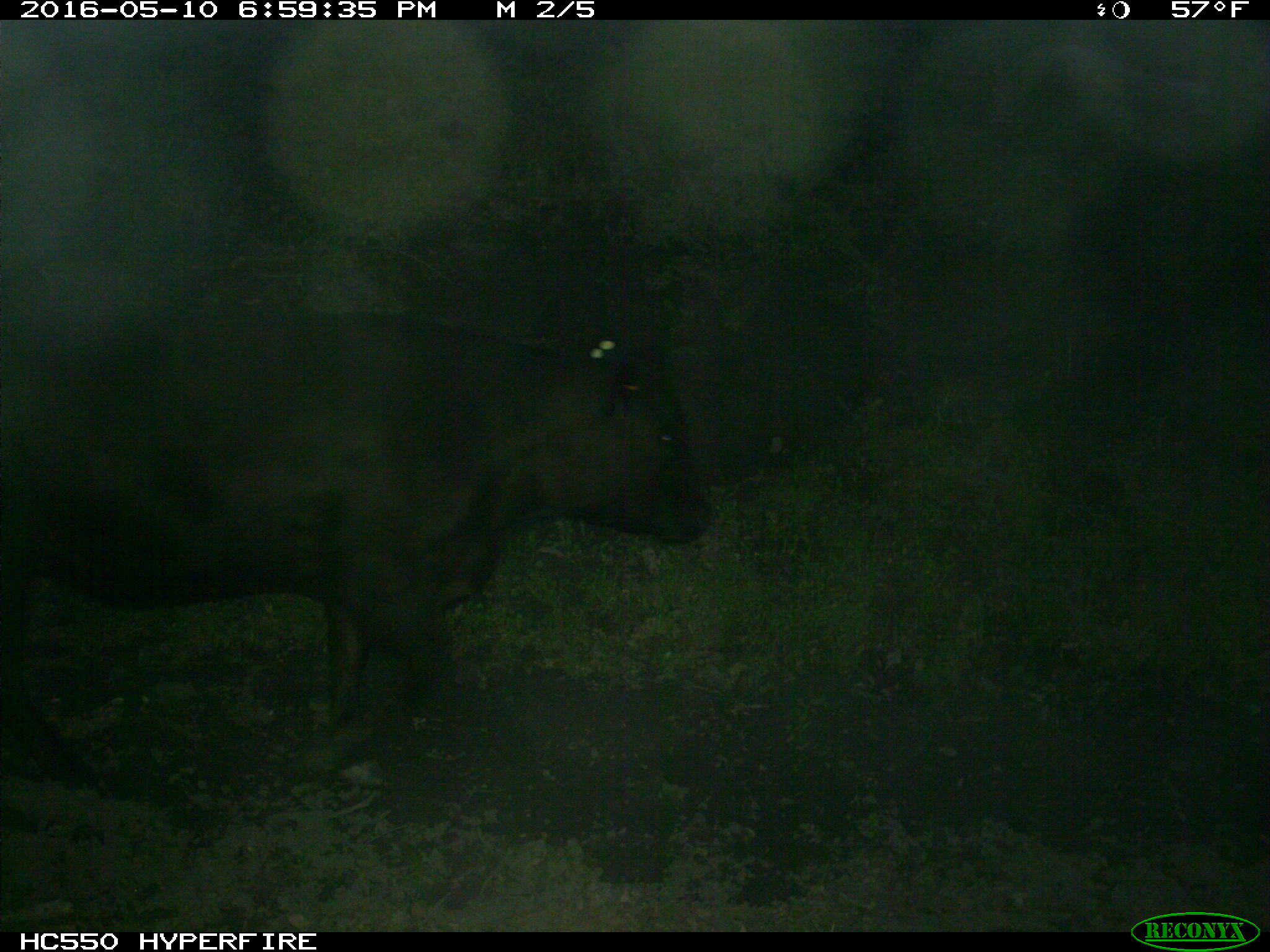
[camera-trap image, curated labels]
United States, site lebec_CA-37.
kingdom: Animalia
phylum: Chordata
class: Mammalia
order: Artiodactyla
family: Bovidae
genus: Bos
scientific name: Bos taurus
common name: domestic cow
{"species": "Bos taurus (domestic cow)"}